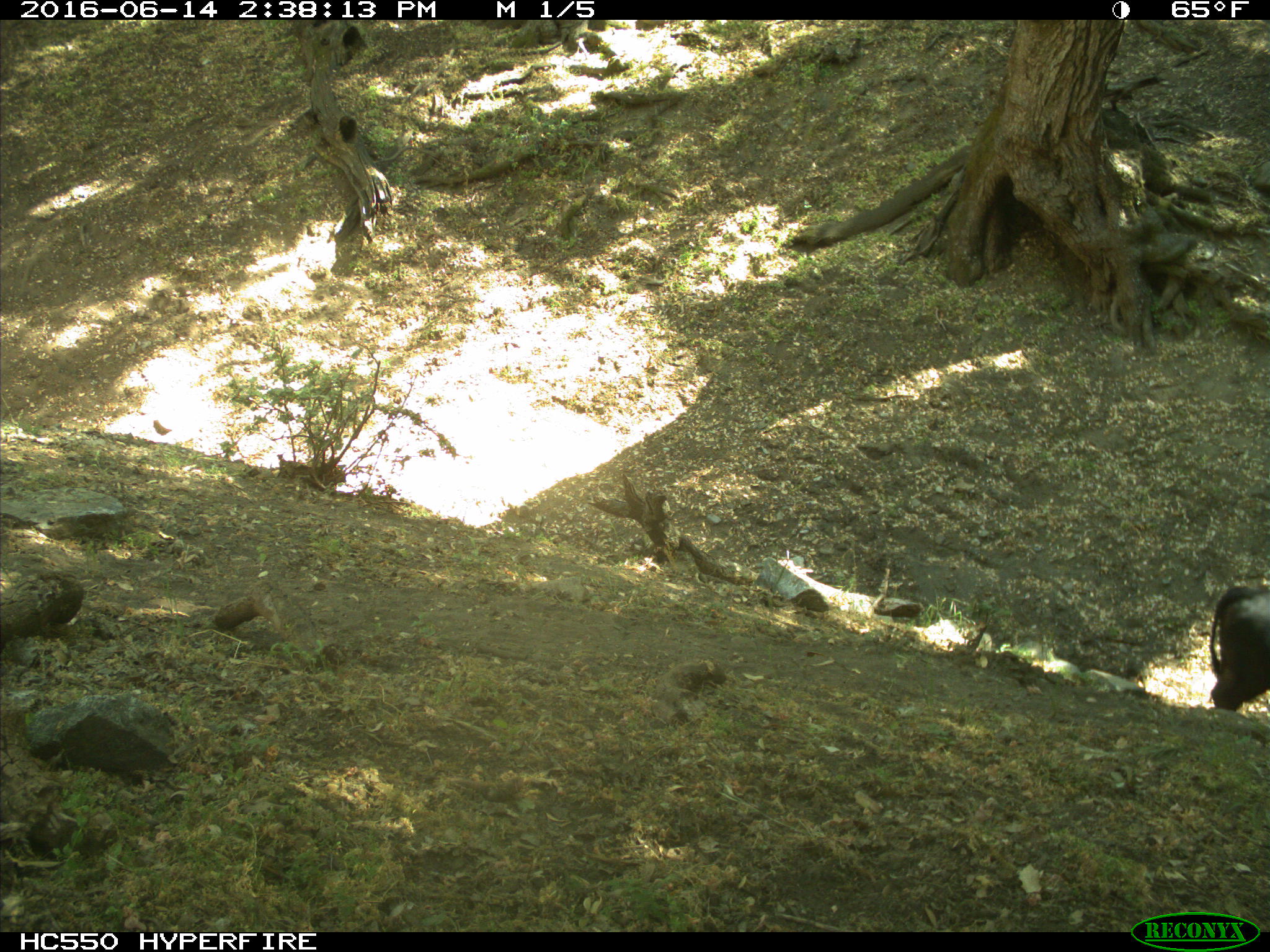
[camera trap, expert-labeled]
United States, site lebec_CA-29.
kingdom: Animalia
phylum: Chordata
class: Mammalia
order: Artiodactyla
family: Bovidae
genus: Bos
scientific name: Bos taurus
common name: domestic cow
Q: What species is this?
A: Bos taurus (domestic cow).